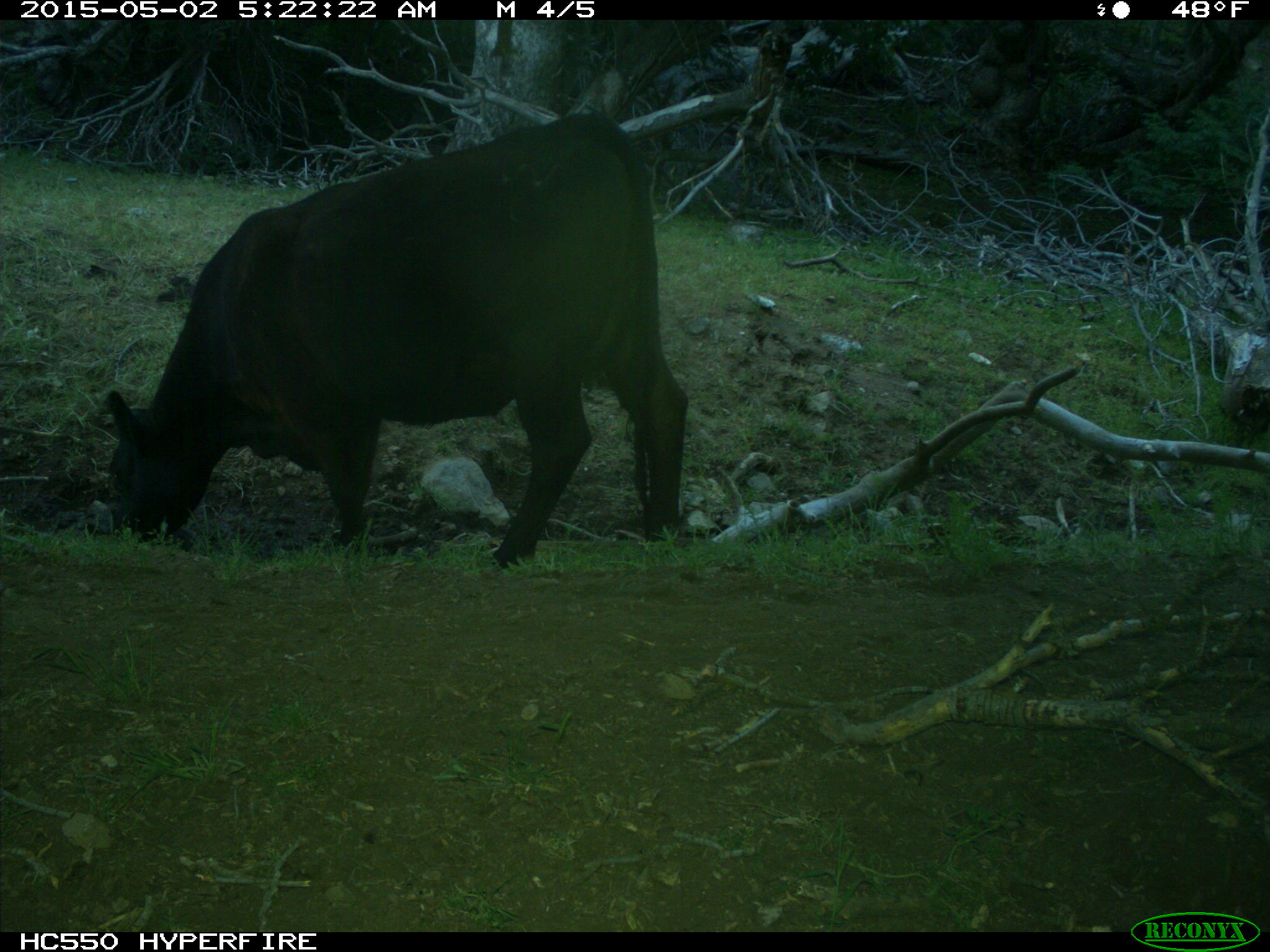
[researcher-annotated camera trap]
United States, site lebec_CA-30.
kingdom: Animalia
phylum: Chordata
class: Mammalia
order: Artiodactyla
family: Bovidae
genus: Bos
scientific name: Bos taurus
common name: domestic cow